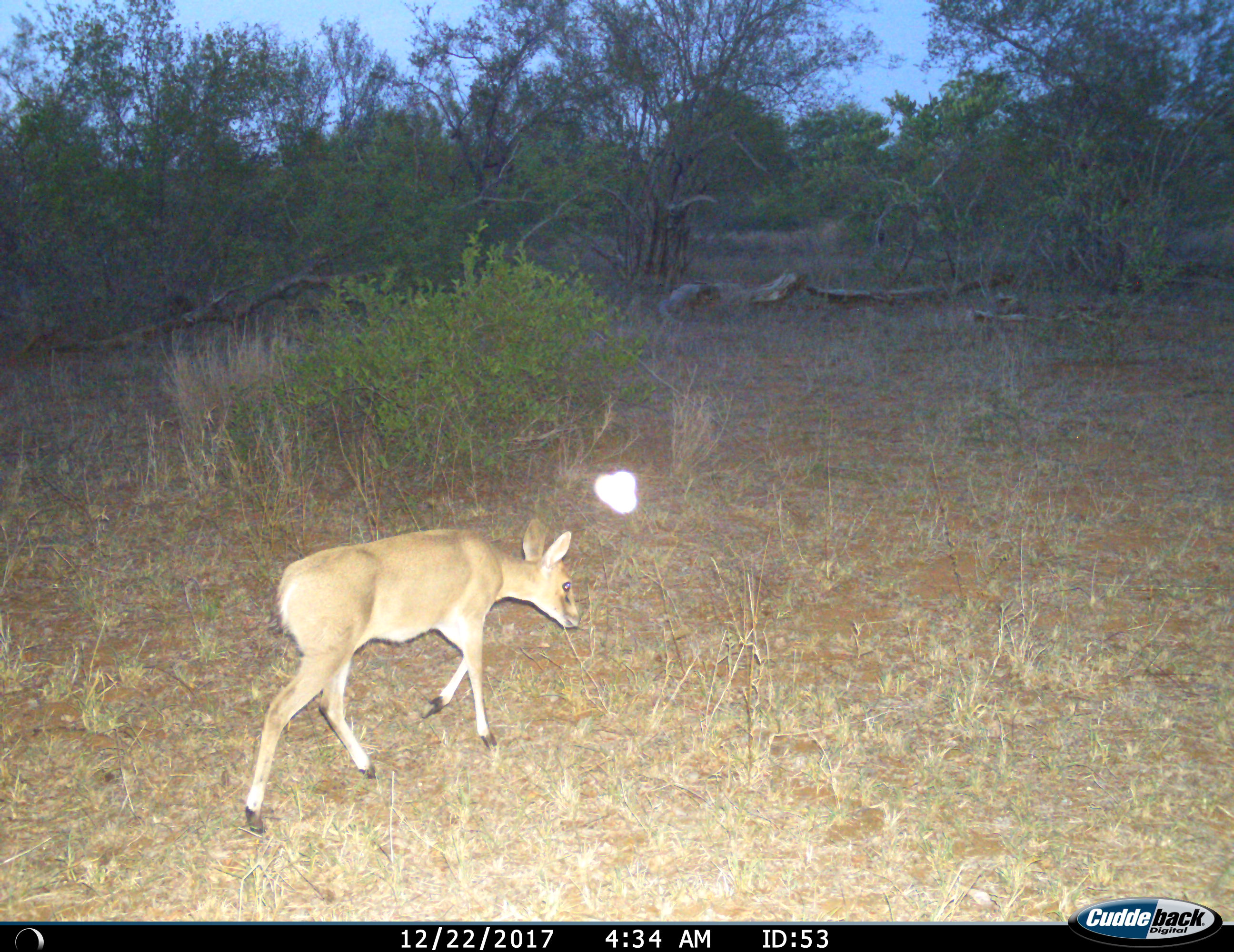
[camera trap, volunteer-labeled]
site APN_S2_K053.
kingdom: Animalia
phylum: Chordata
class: Mammalia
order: Artiodactyla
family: Bovidae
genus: Sylvicapra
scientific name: Sylvicapra grimmia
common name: common duiker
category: duikercommongrey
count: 1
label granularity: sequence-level